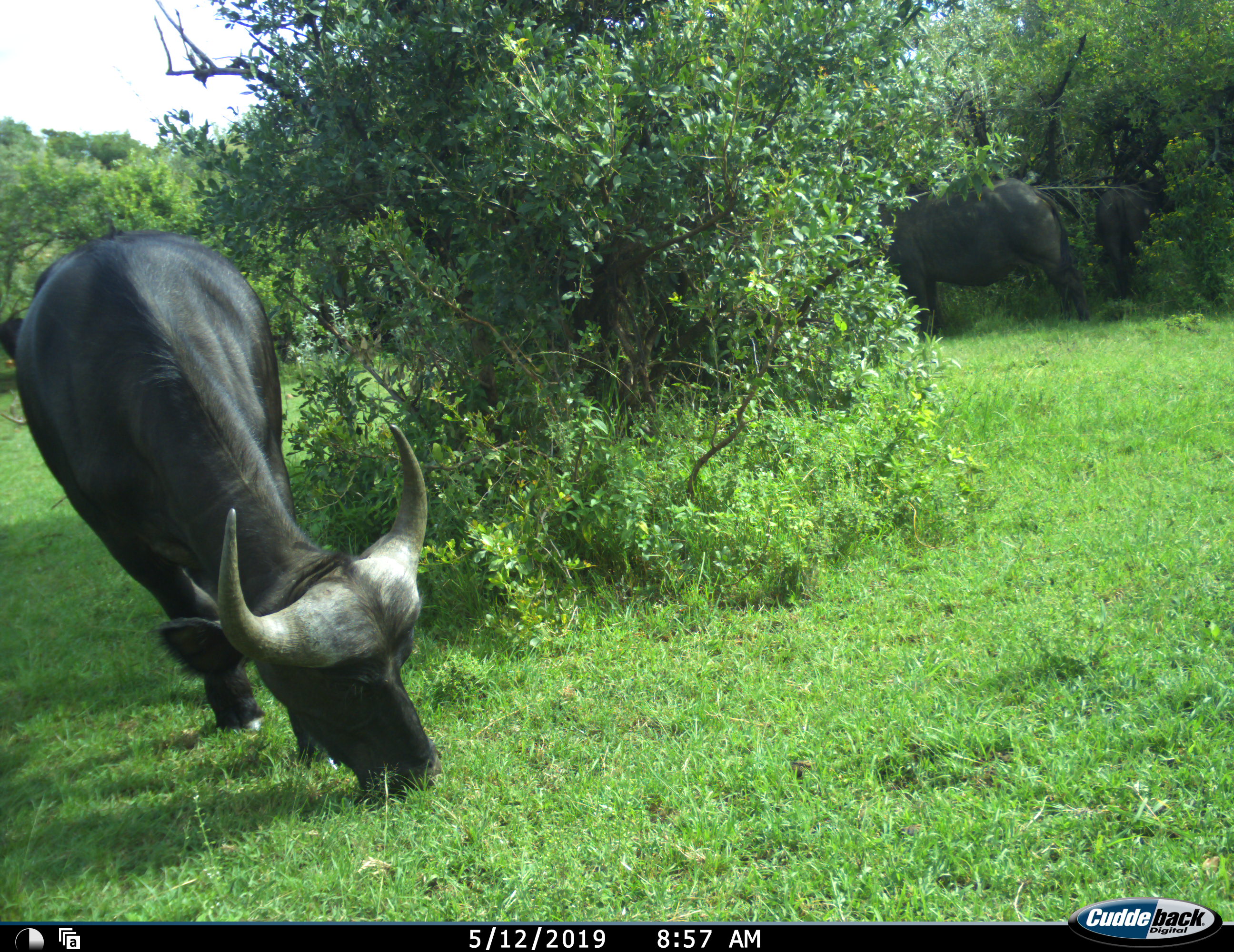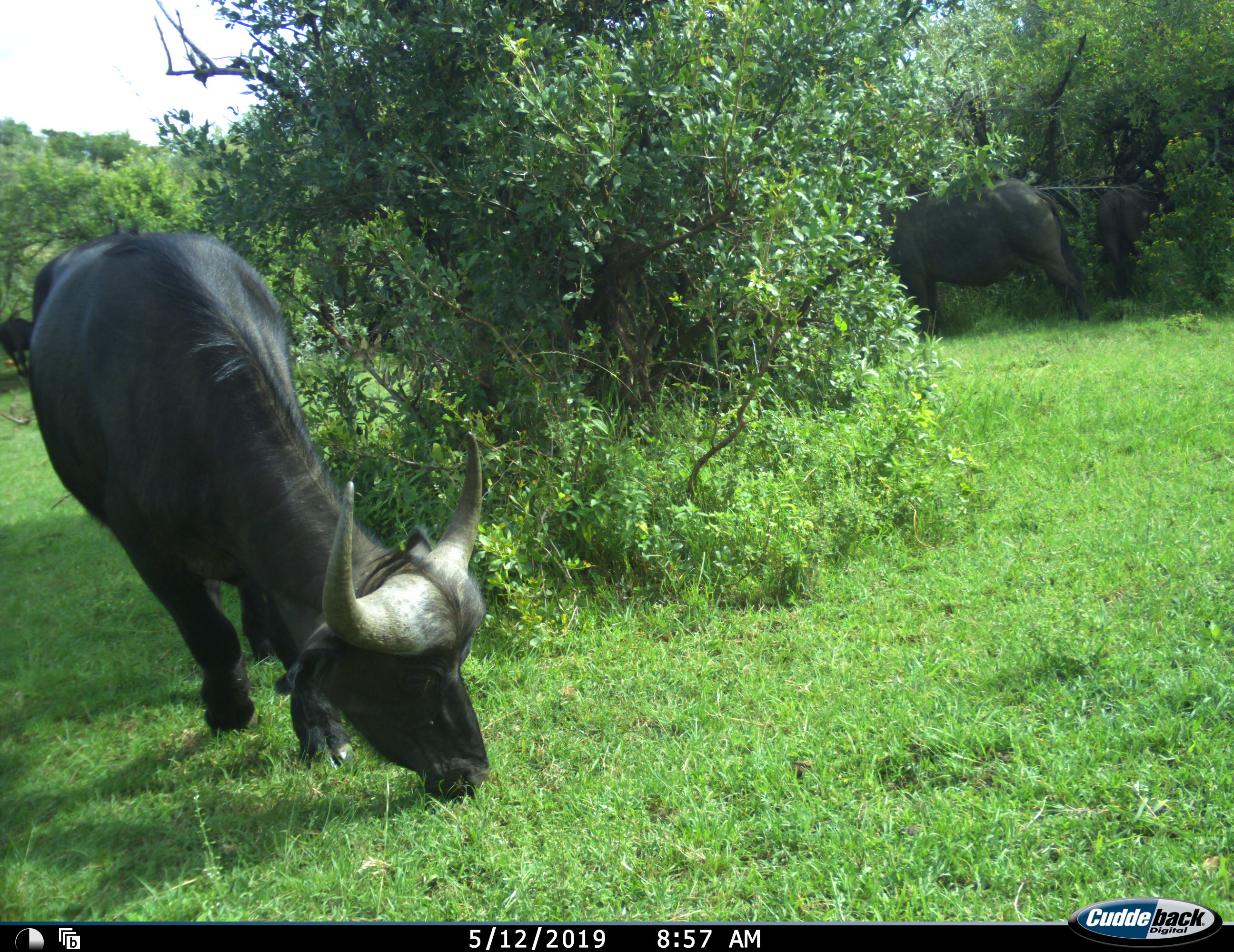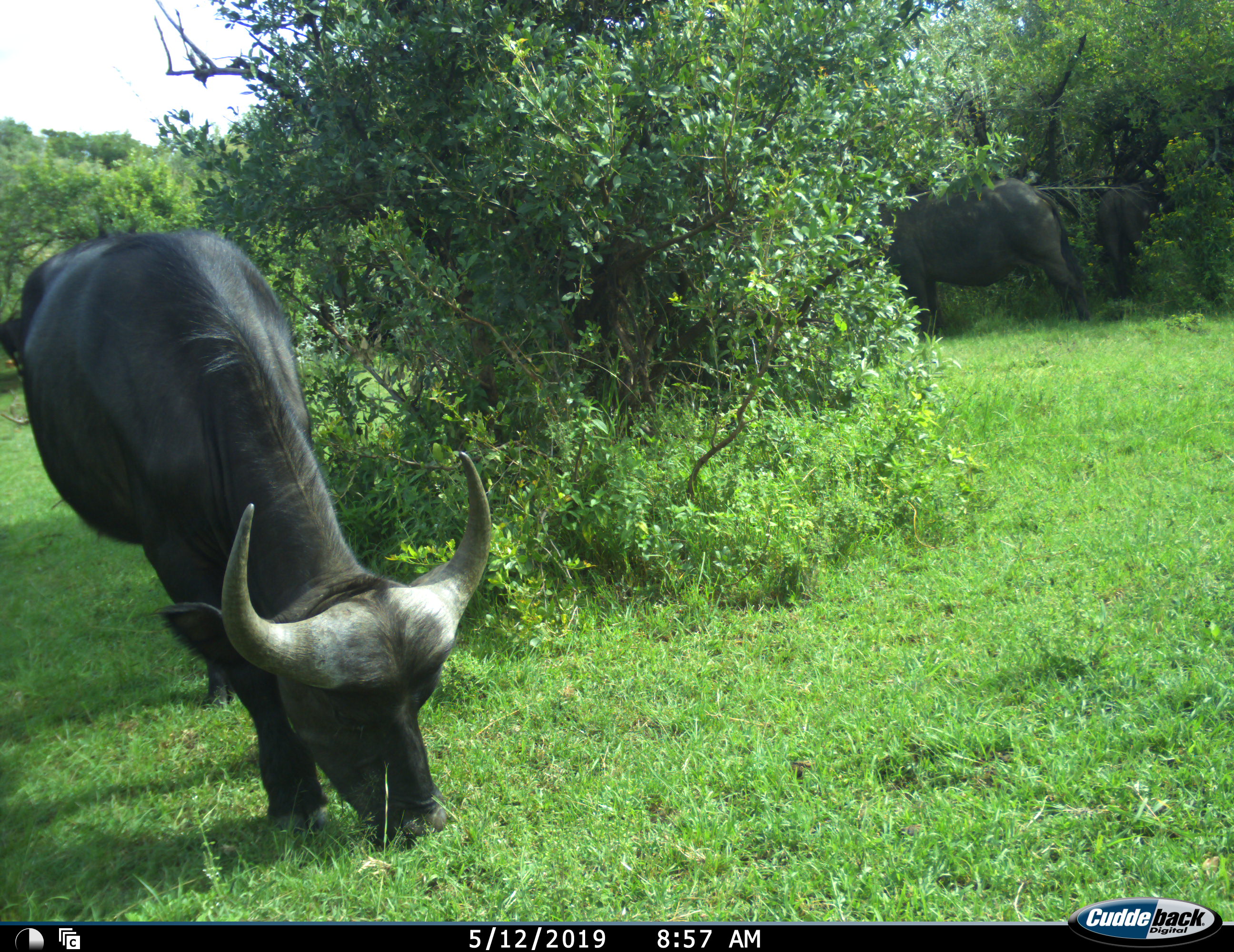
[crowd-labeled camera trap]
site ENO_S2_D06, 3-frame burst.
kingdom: Animalia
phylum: Chordata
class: Mammalia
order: Artiodactyla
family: Bovidae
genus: Syncerus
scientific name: Syncerus caffer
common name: african buffalo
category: buffalo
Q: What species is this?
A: Buffalo (african buffalo) (Syncerus caffer).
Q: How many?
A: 3.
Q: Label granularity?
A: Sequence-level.